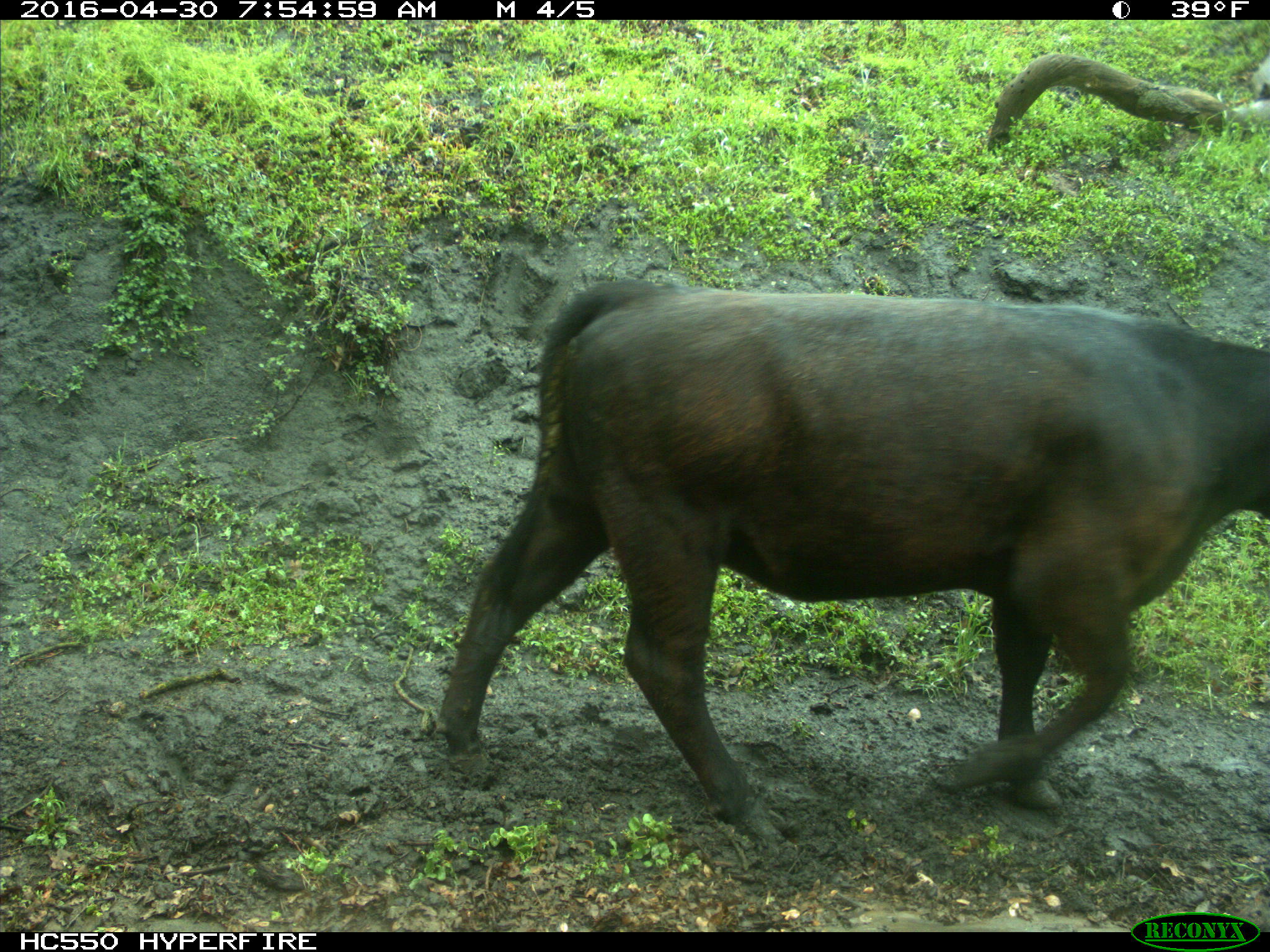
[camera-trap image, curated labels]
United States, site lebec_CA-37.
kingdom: Animalia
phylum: Chordata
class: Mammalia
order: Artiodactyla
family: Bovidae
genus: Bos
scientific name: Bos taurus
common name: domestic cow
Bos taurus (domestic cow).